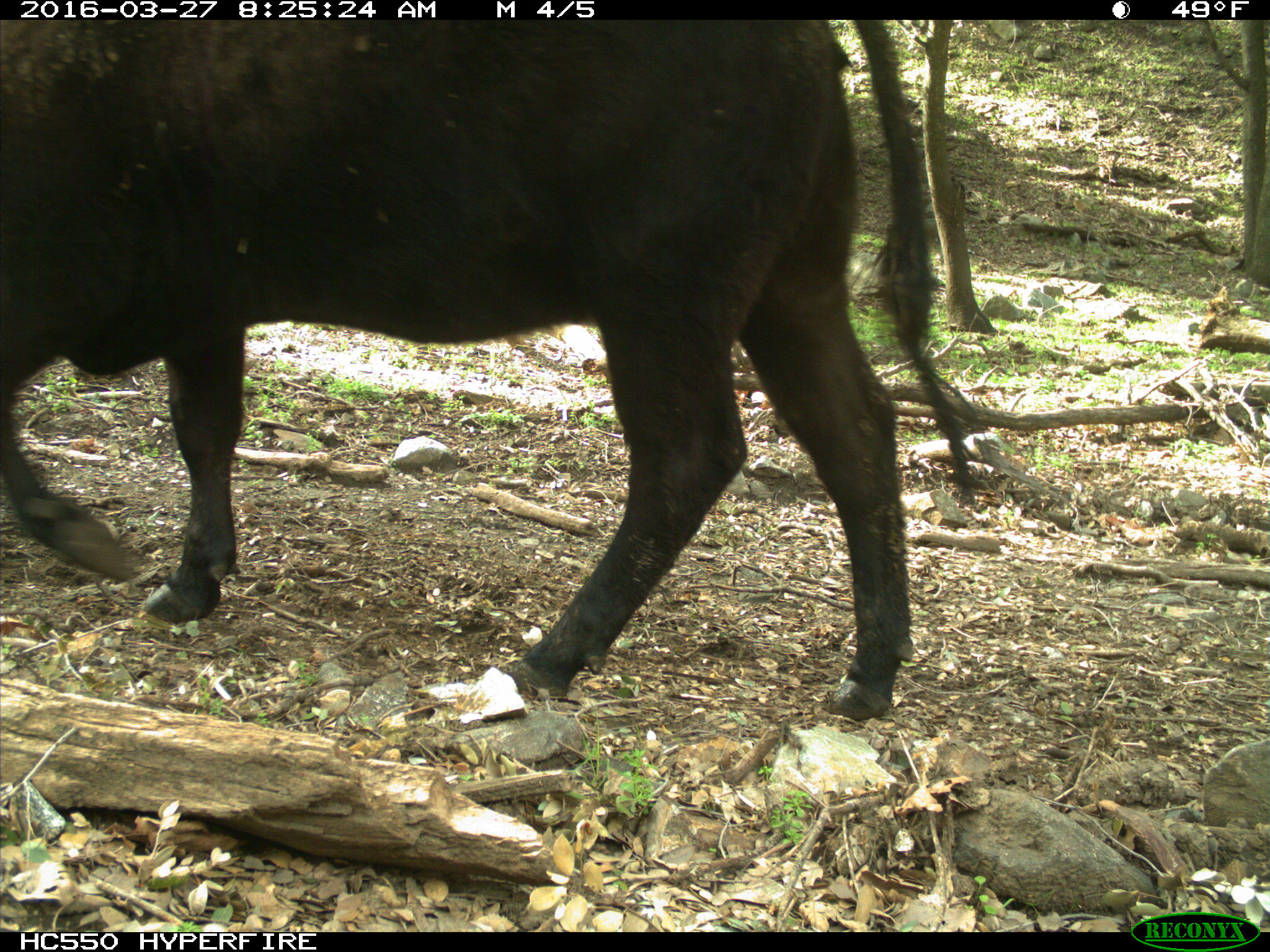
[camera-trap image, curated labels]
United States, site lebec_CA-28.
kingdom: Animalia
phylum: Chordata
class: Mammalia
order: Artiodactyla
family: Bovidae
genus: Bos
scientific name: Bos taurus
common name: domestic cow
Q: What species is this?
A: Bos taurus (domestic cow).